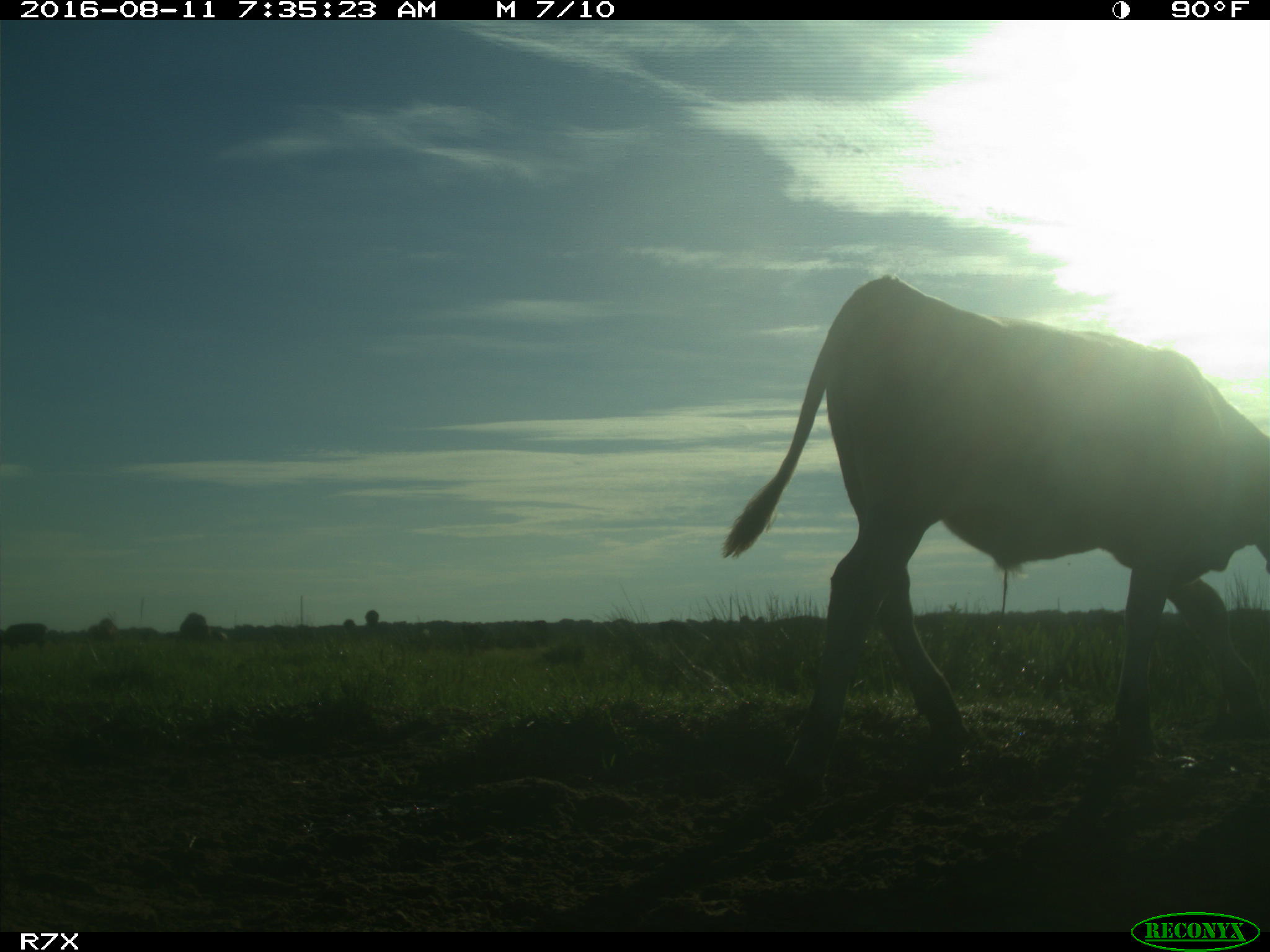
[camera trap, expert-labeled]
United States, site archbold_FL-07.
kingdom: Animalia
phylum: Chordata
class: Mammalia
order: Artiodactyla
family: Bovidae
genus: Bos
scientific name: Bos taurus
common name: domestic cow